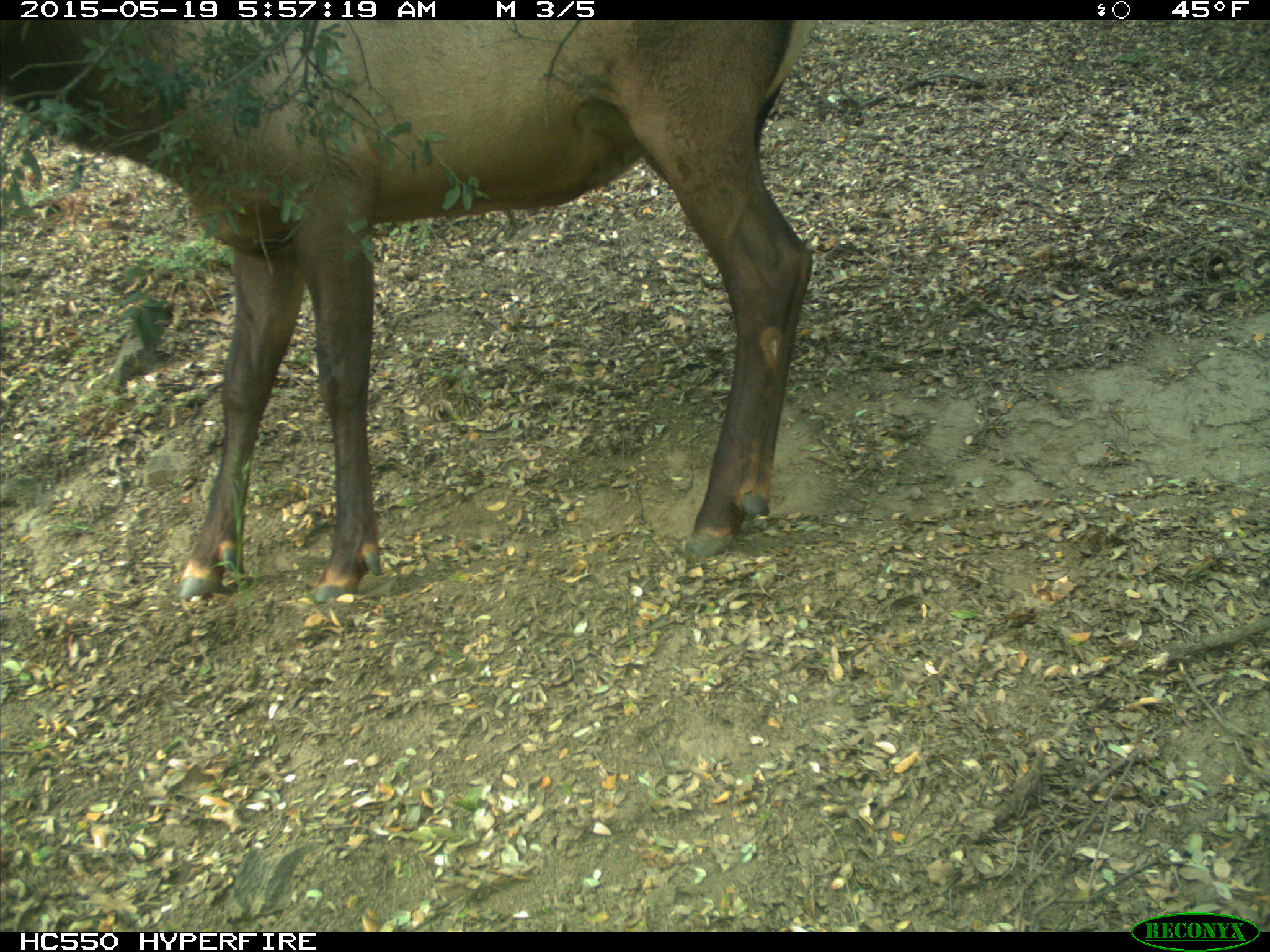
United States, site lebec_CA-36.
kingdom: Animalia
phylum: Chordata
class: Mammalia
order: Artiodactyla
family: Cervidae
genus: Cervus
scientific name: Cervus canadensis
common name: elk